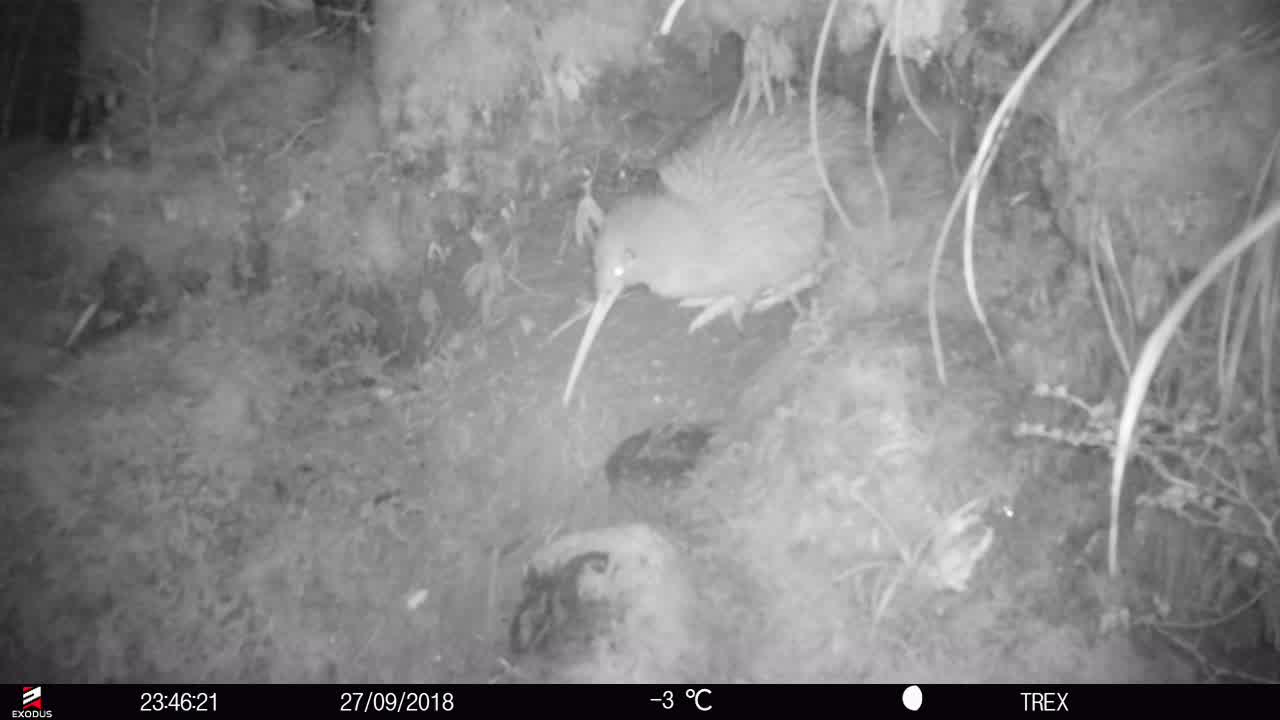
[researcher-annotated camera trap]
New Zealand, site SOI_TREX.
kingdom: Animalia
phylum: Chordata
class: Aves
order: Apterygiformes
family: Apterygidae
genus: Apteryx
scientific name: Apteryx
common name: kiwi